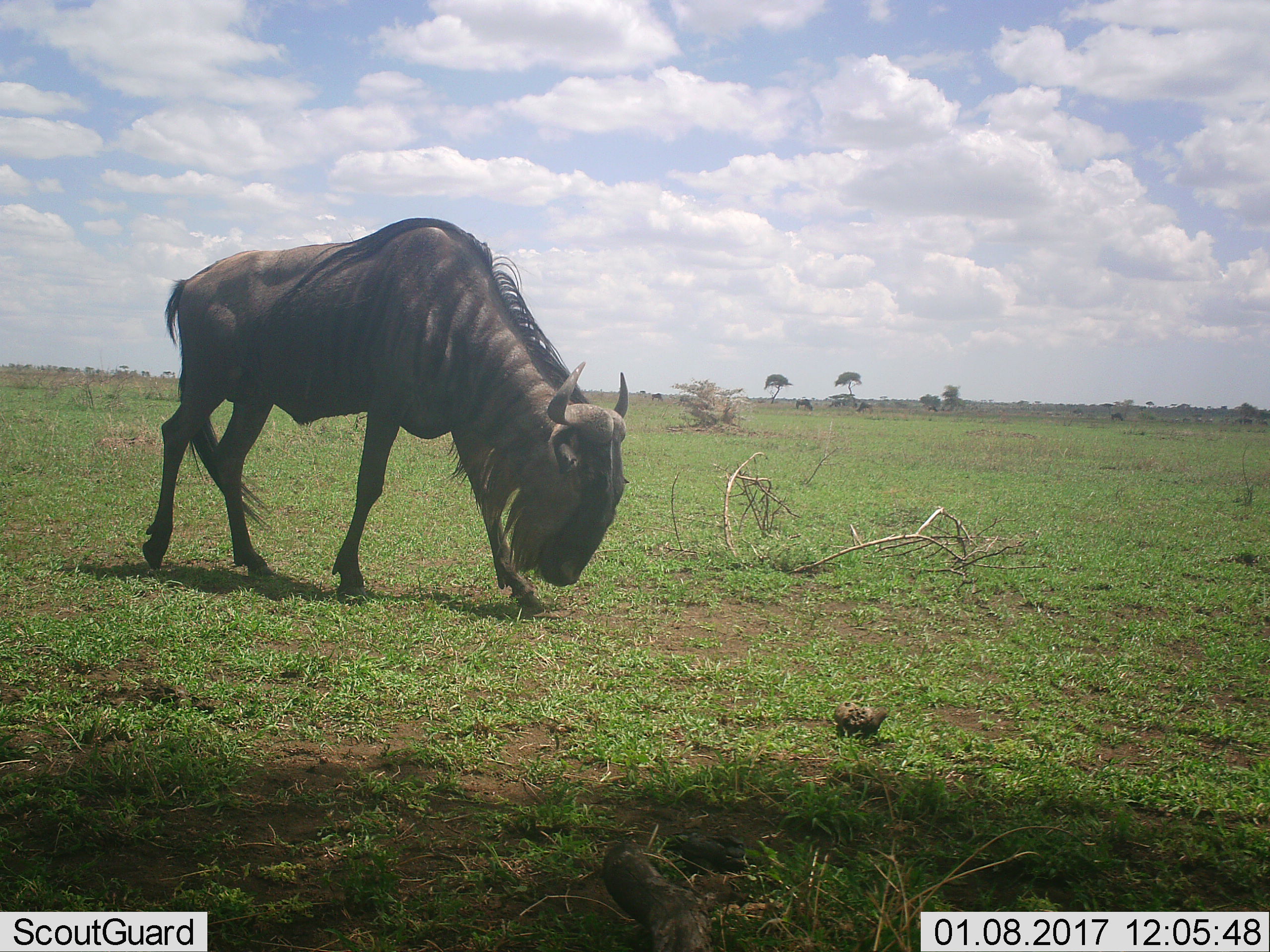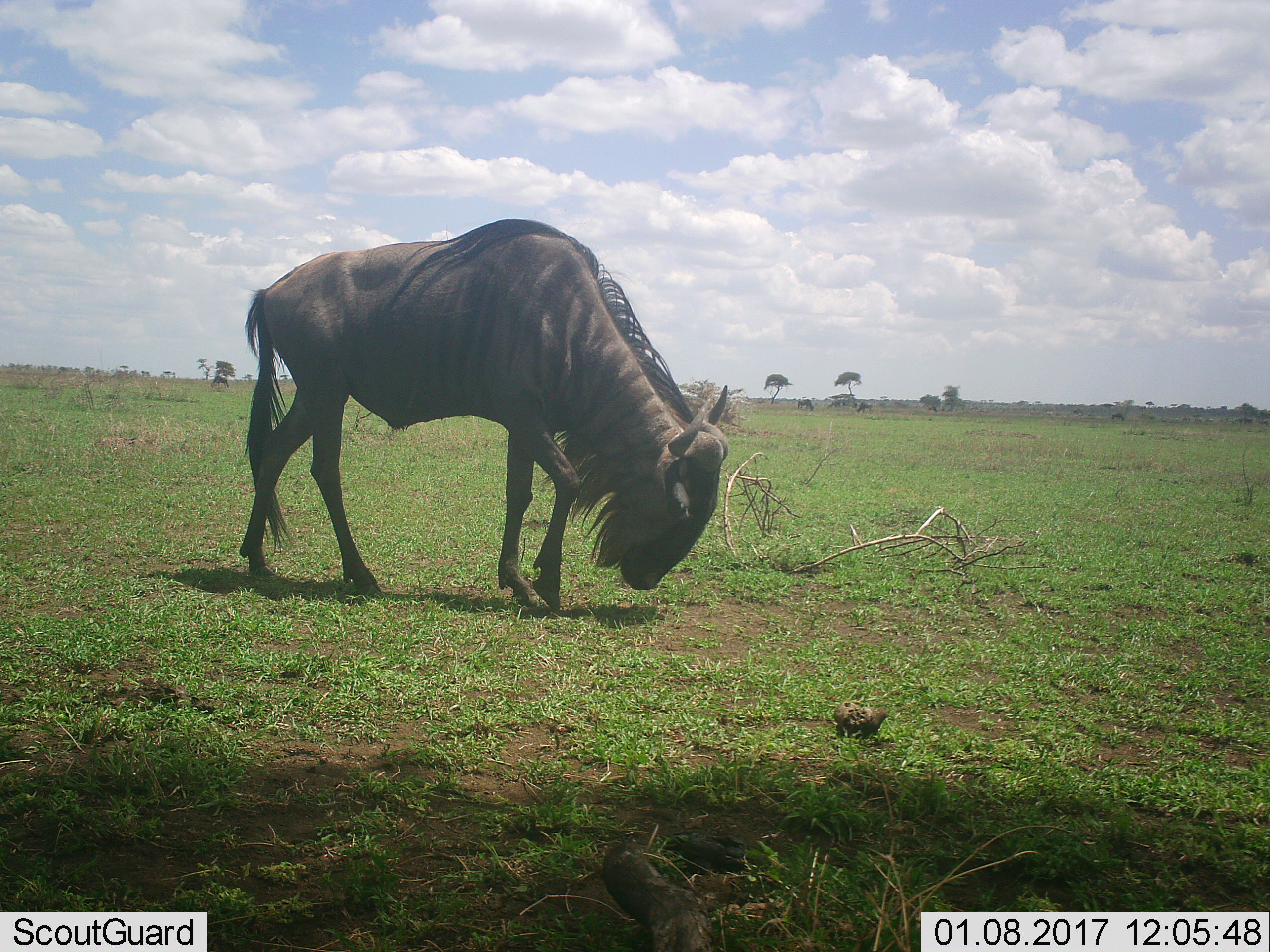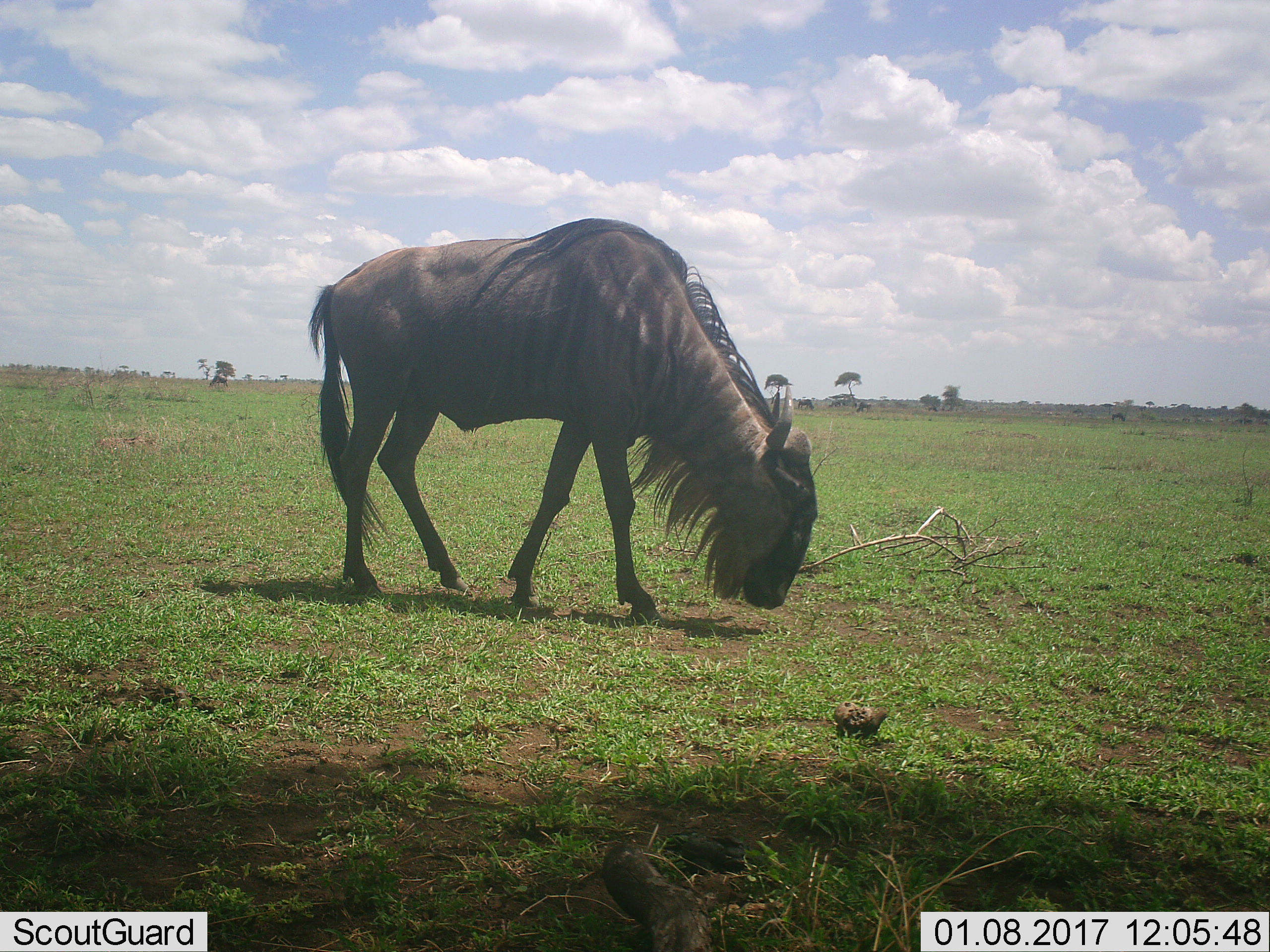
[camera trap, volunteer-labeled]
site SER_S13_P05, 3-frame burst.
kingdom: Animalia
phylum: Chordata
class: Mammalia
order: Artiodactyla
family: Bovidae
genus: Connochaetes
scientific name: Connochaetes taurinus taurinus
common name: blue wildebeest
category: wildebeestblue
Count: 1.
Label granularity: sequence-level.